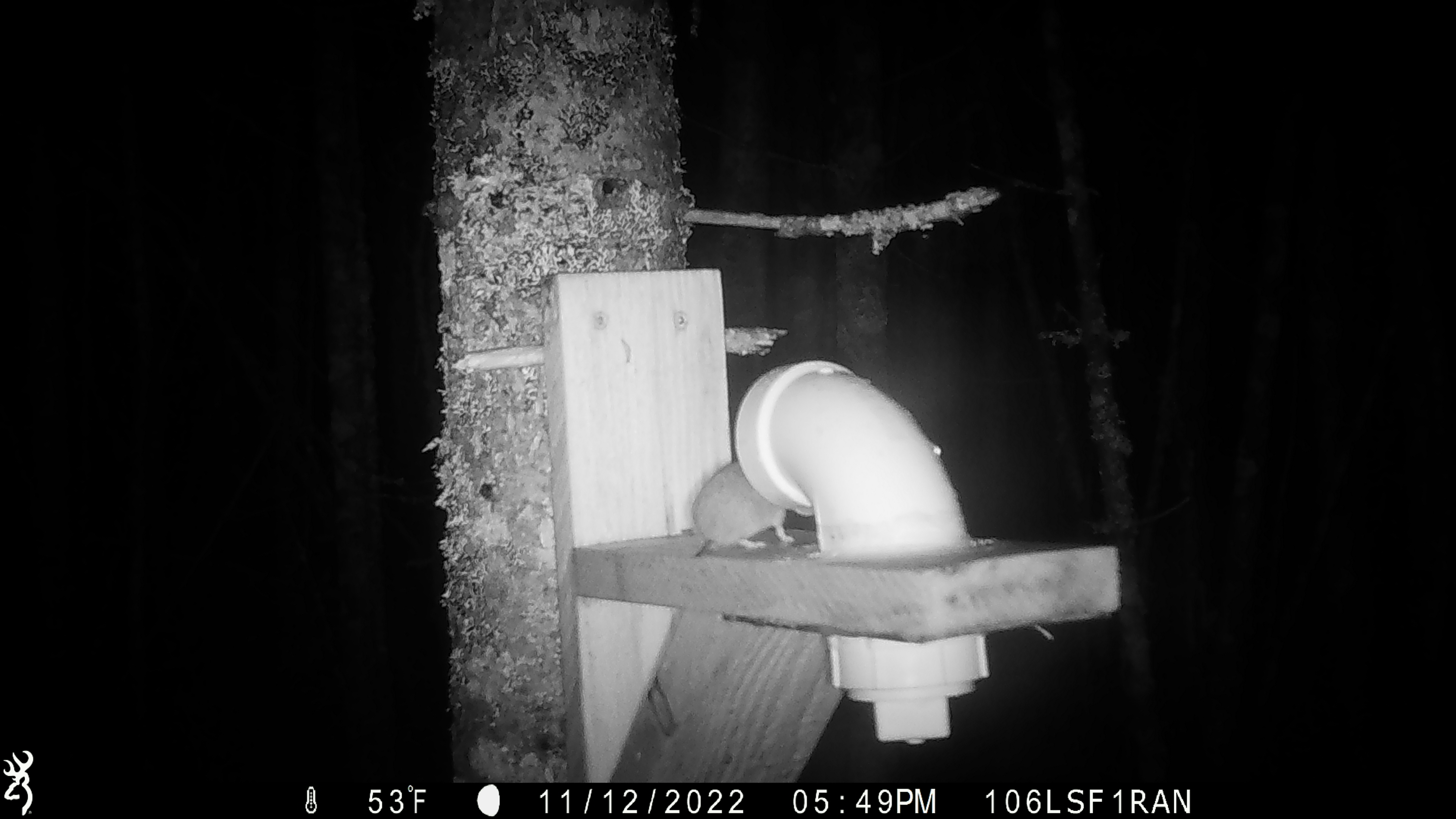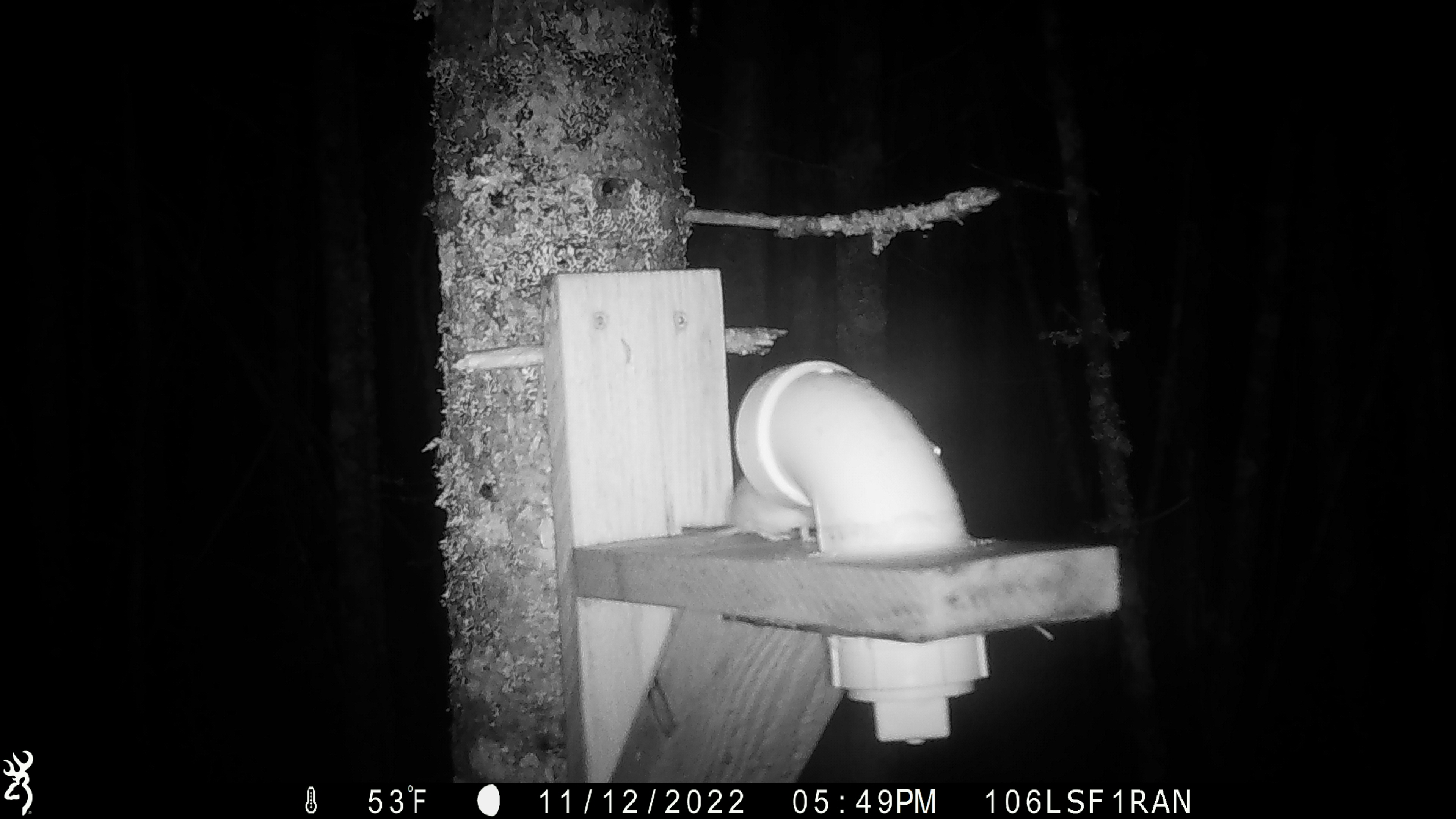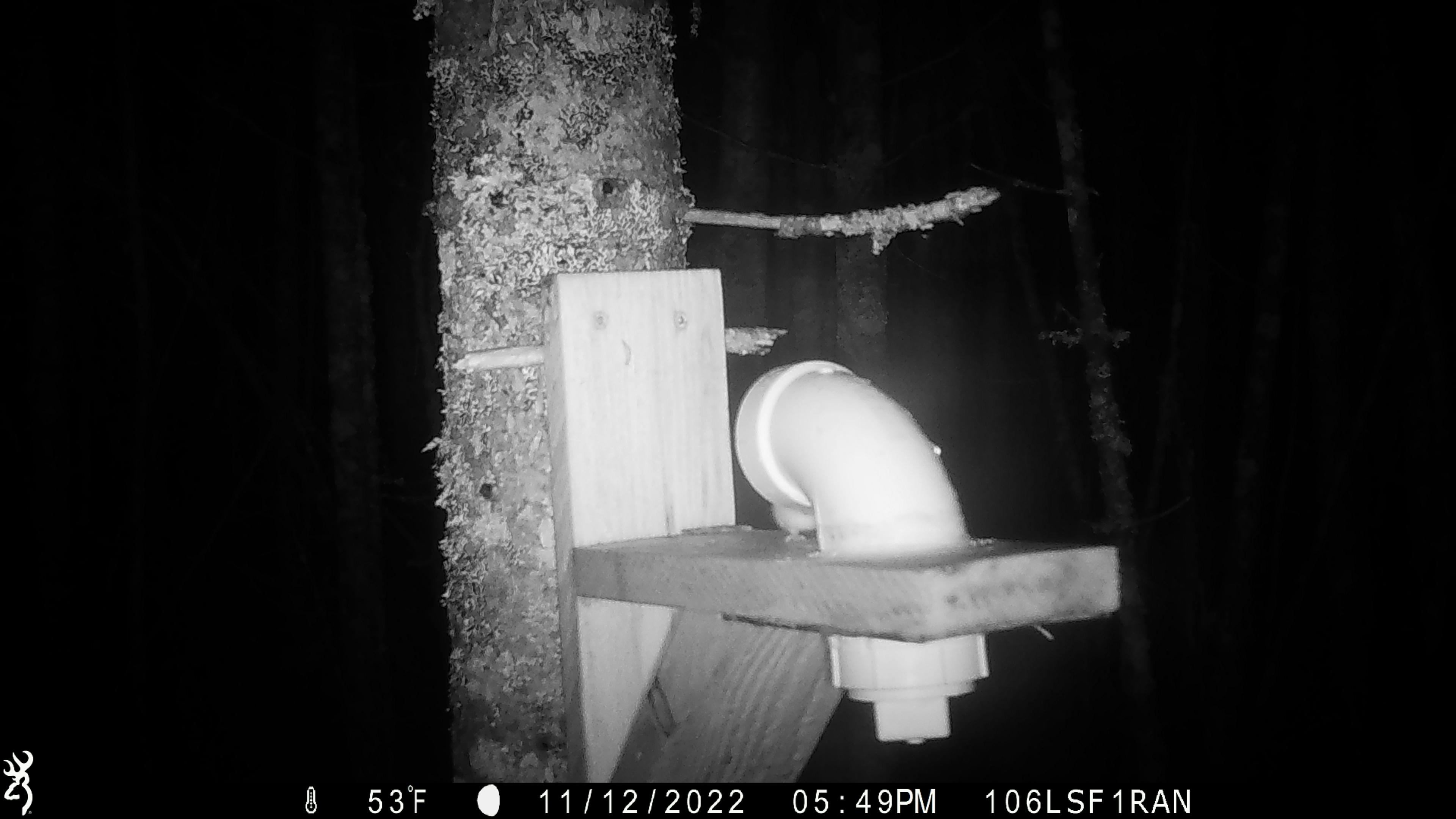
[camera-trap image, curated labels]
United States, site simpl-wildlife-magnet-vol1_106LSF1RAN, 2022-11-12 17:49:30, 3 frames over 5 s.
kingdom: Animalia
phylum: Chordata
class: Mammalia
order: Rodentia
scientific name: Rodentia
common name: mouse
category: mouse sp.